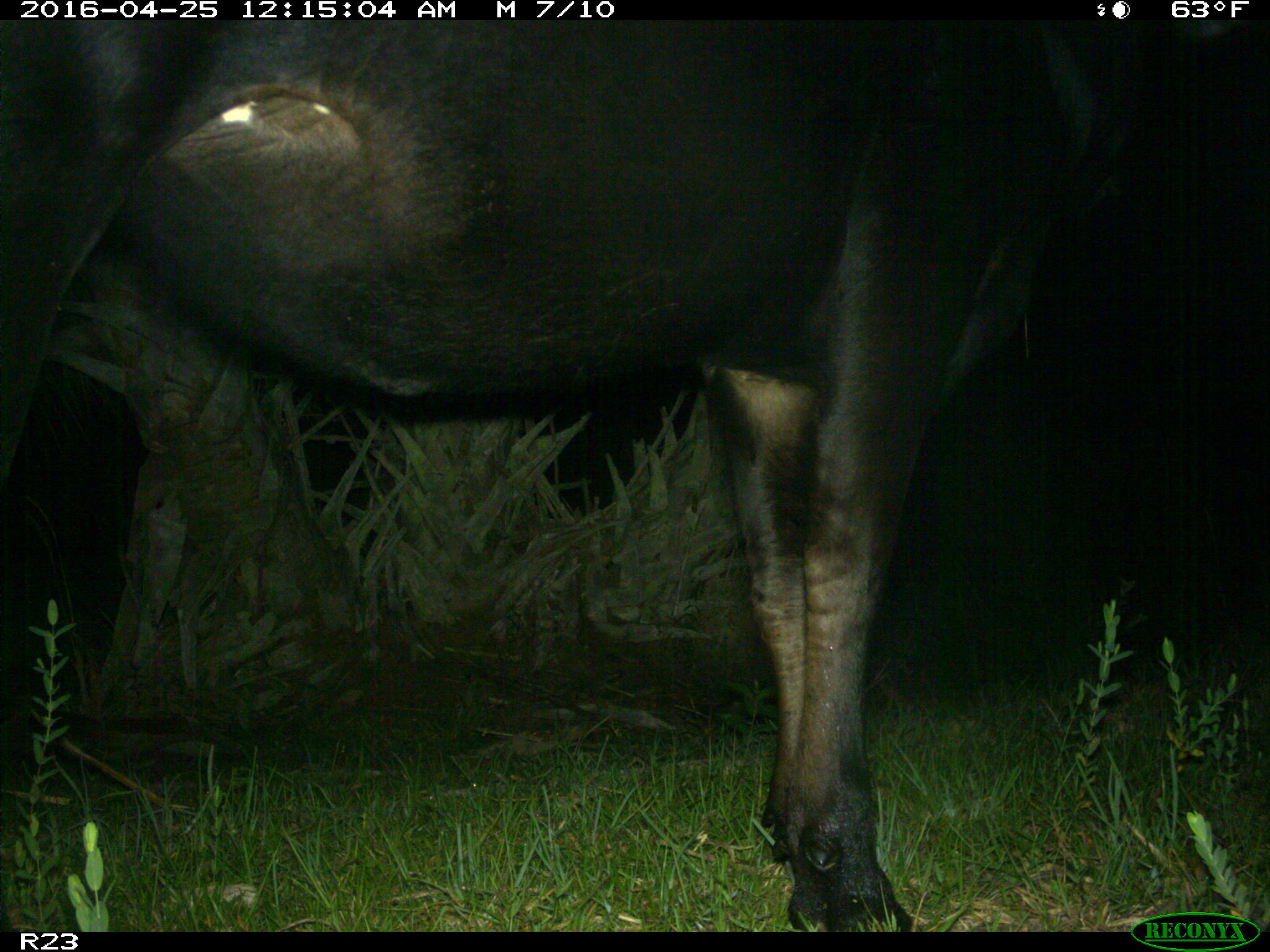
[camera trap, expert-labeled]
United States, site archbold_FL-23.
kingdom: Animalia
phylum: Chordata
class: Mammalia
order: Artiodactyla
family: Bovidae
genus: Bos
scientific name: Bos taurus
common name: domestic cow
Bos taurus (domestic cow).